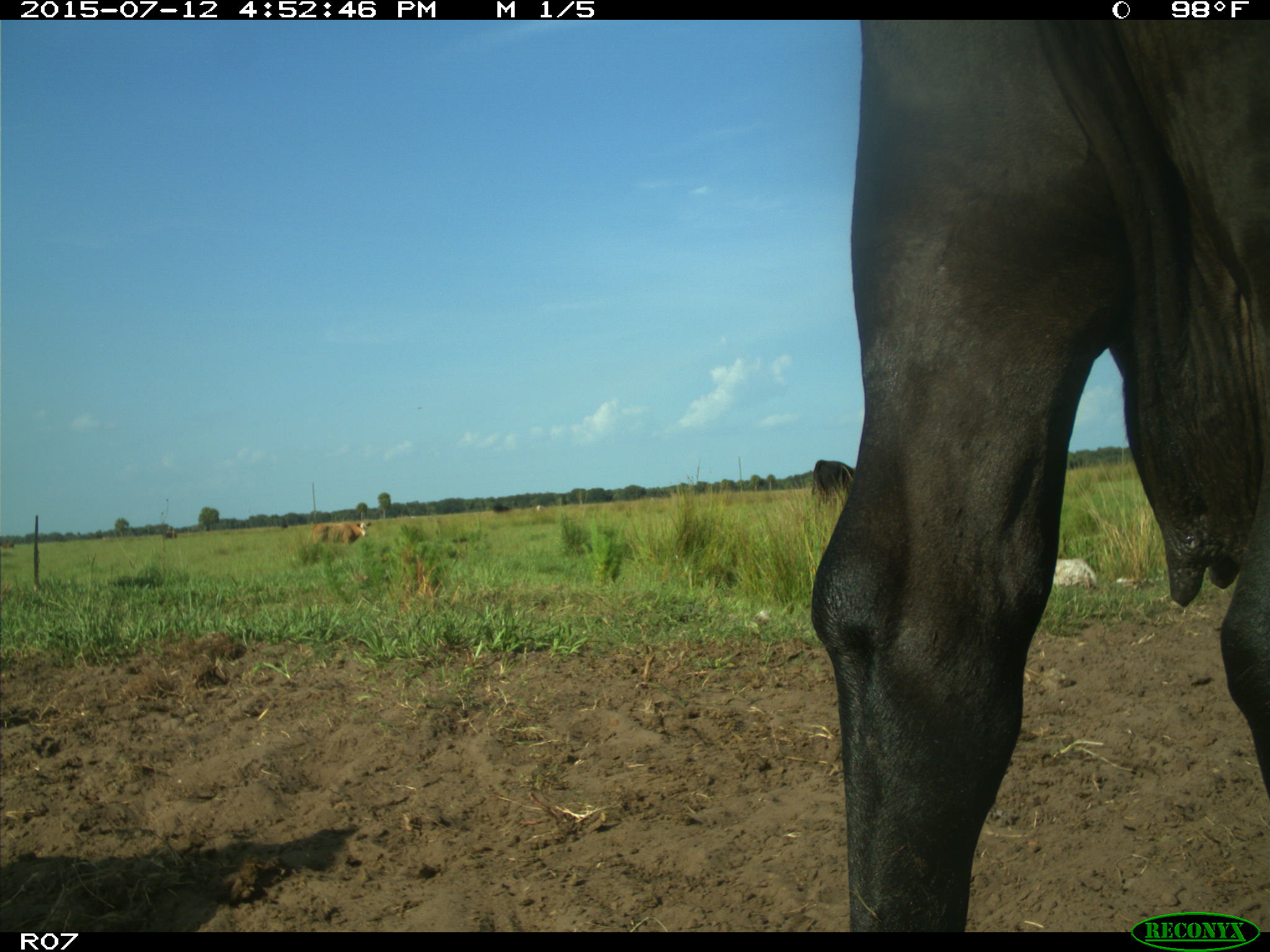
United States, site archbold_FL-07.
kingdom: Animalia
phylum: Chordata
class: Mammalia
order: Artiodactyla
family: Bovidae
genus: Bos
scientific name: Bos taurus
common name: domestic cow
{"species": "Bos taurus (domestic cow)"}